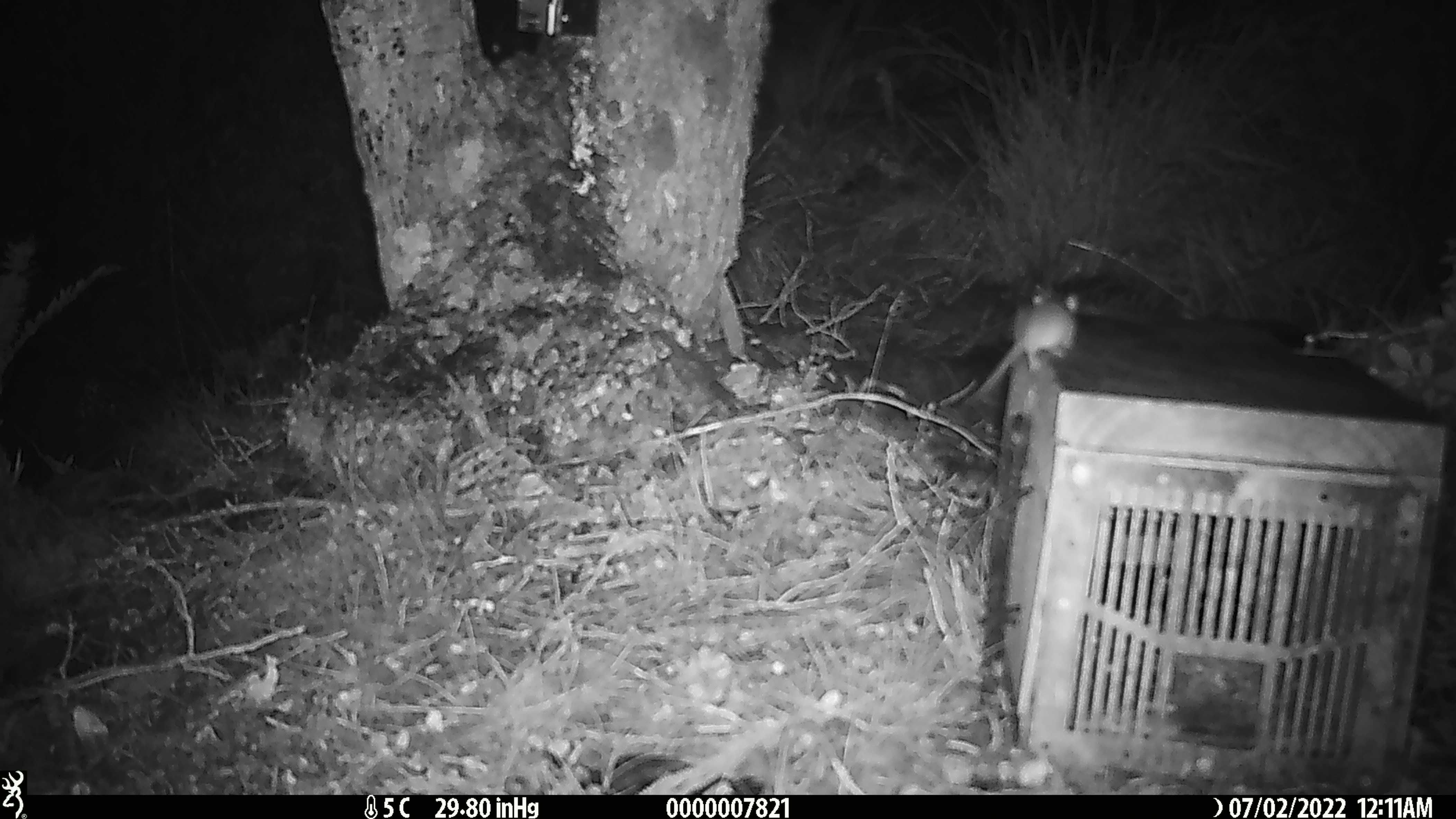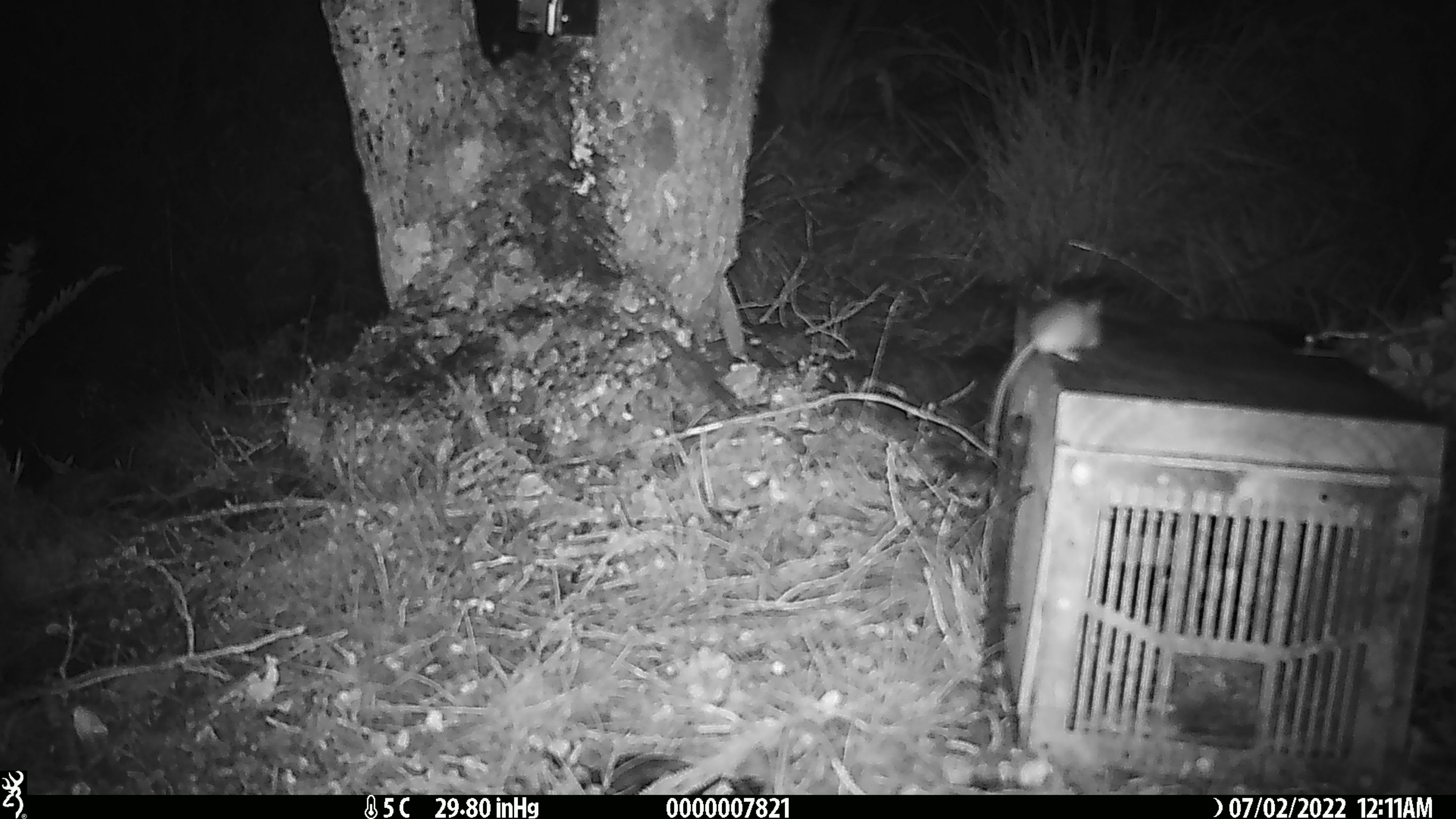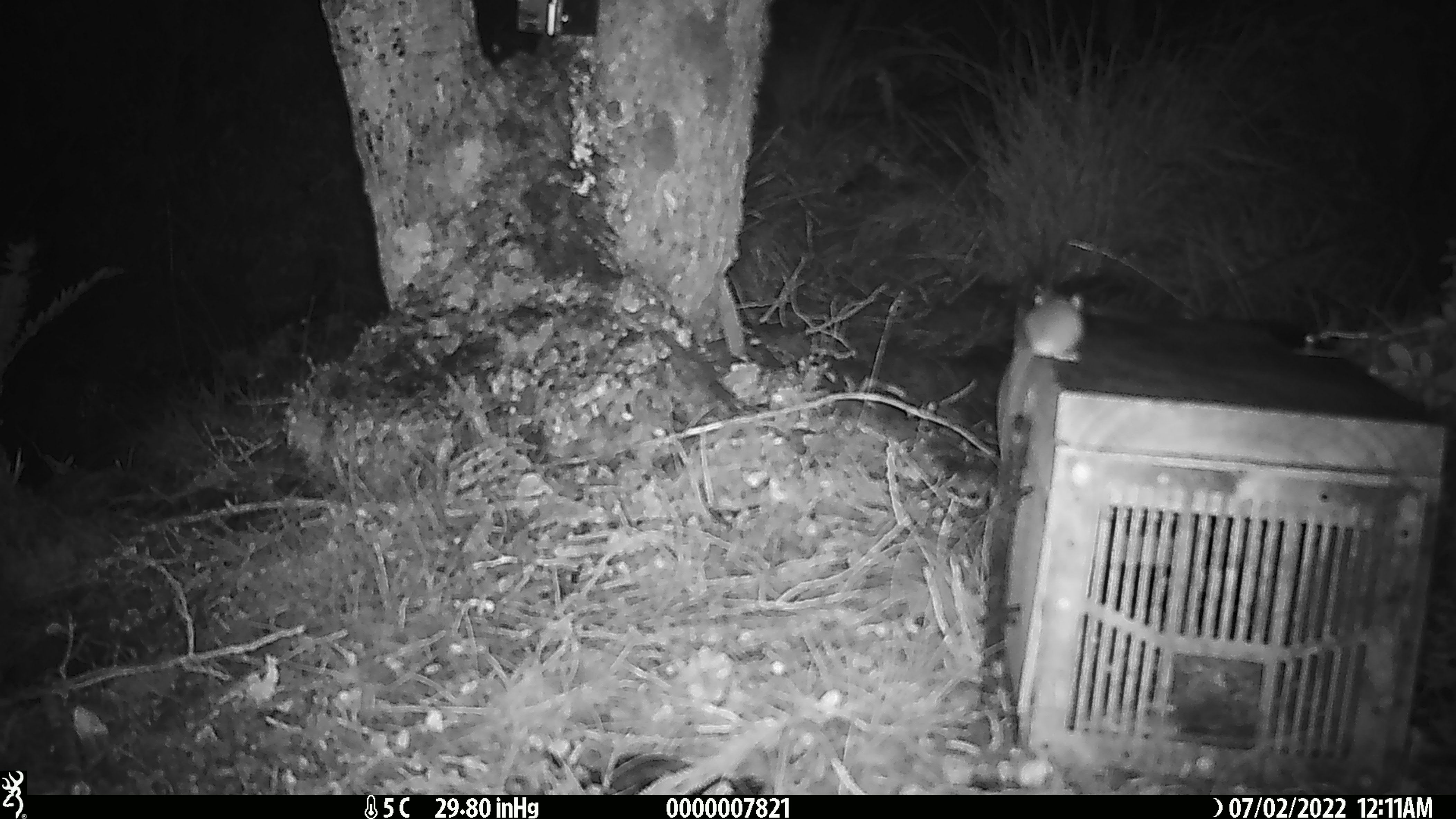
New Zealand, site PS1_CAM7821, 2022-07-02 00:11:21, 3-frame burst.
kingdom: Animalia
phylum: Chordata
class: Mammalia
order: Rodentia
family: Muridae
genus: Mus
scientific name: Mus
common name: mouse